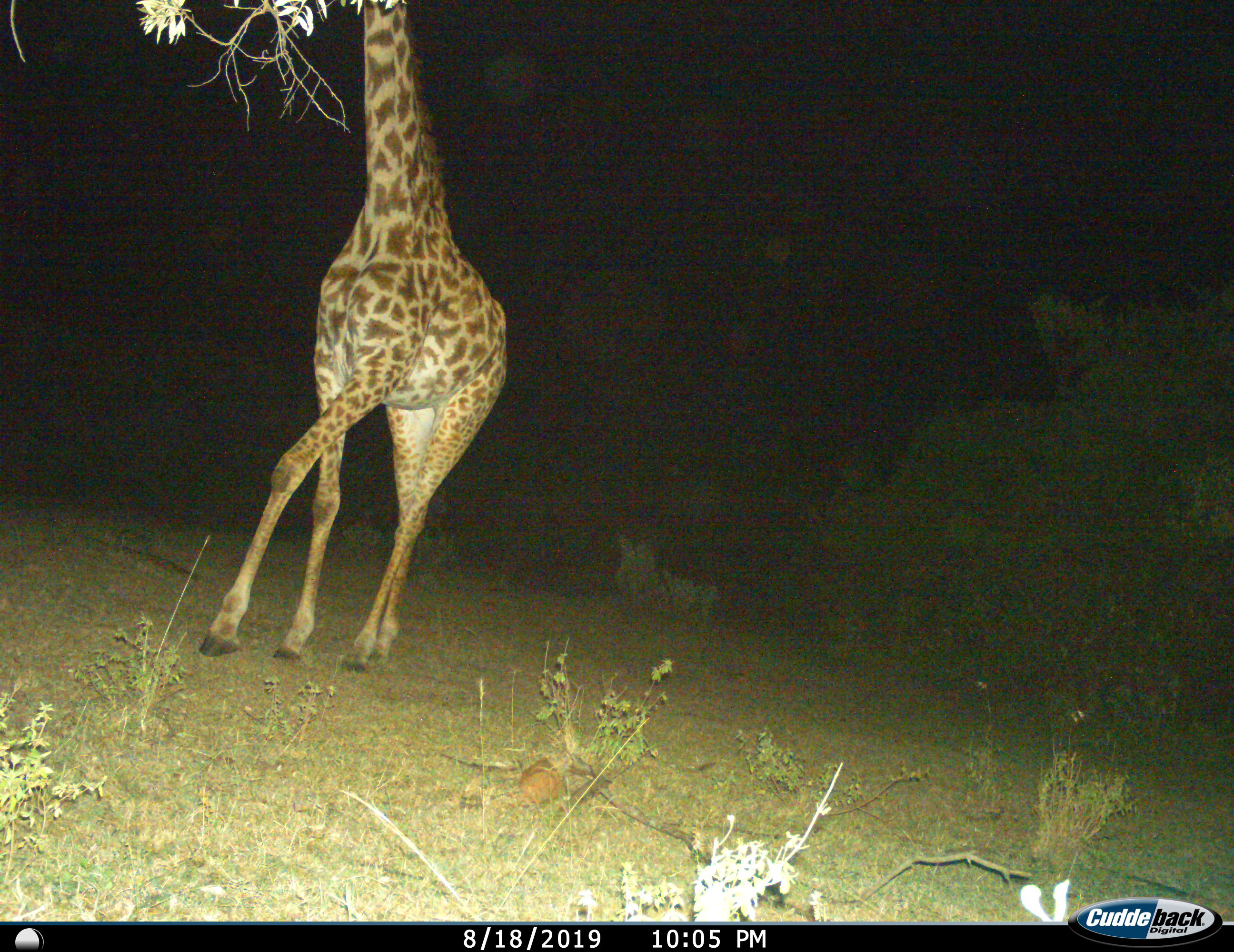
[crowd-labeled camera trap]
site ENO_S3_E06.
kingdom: Animalia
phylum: Chordata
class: Mammalia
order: Artiodactyla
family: Giraffidae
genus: Giraffa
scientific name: Giraffa camelopardalis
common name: giraffe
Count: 1.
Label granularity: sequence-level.